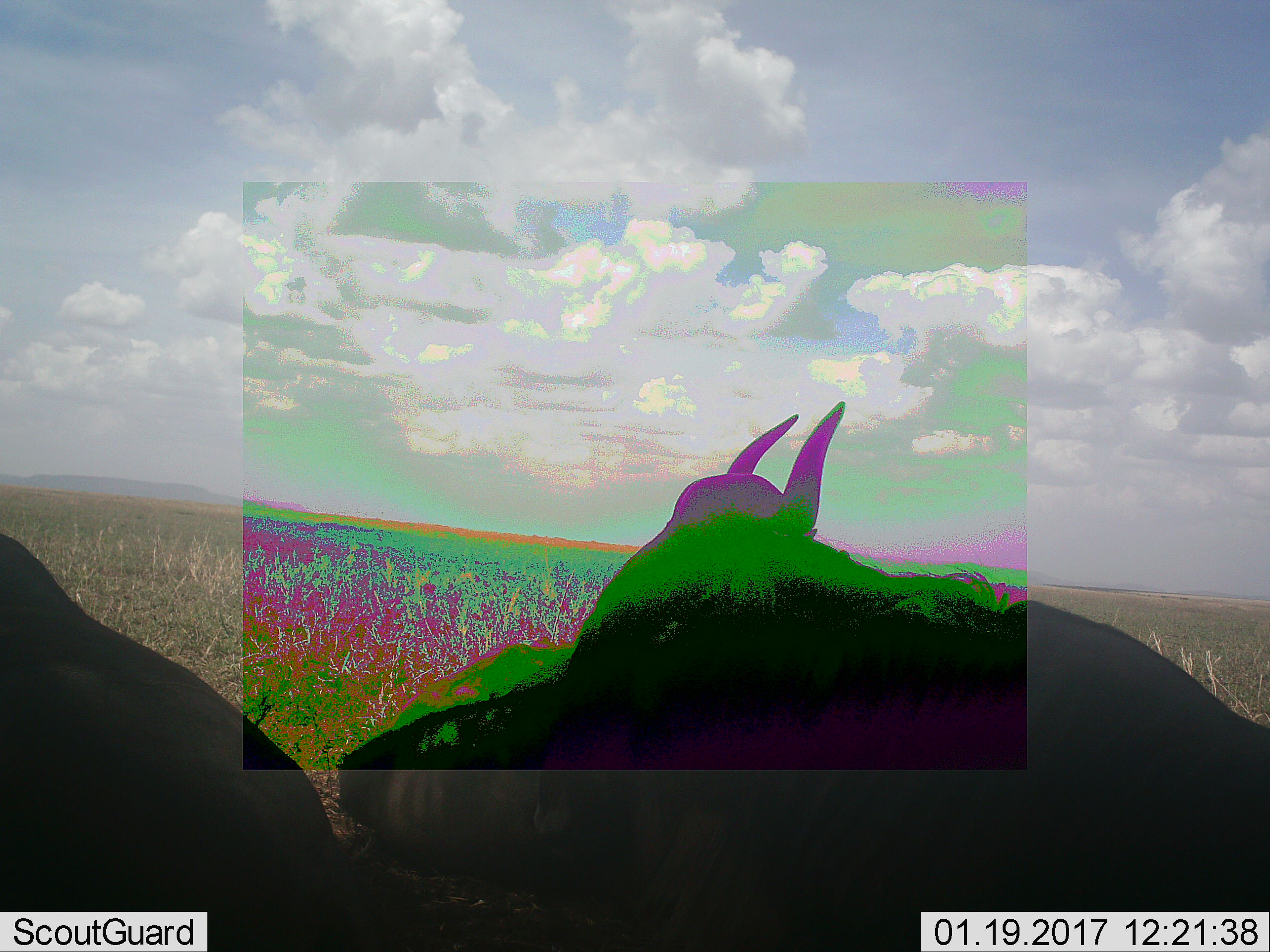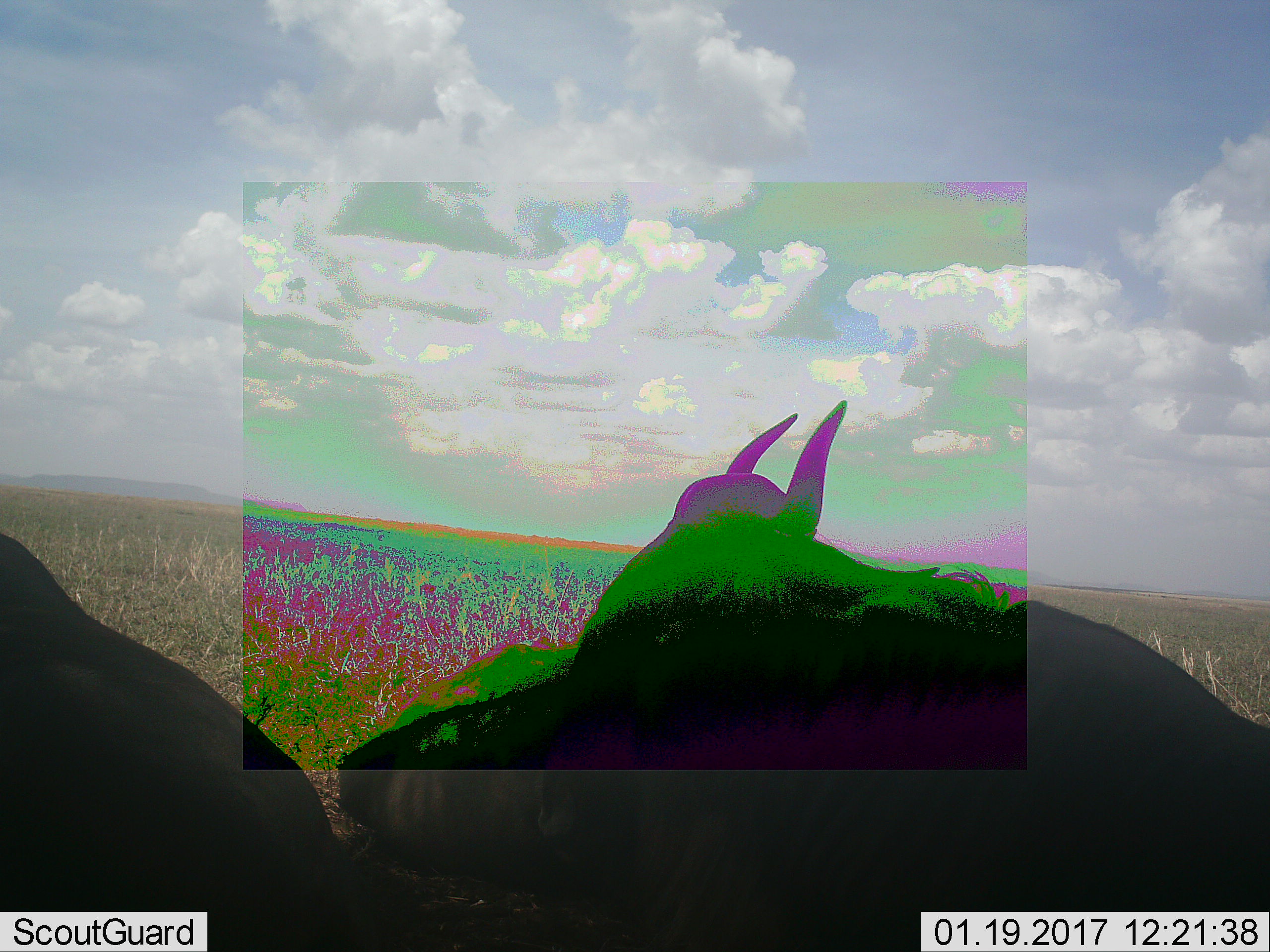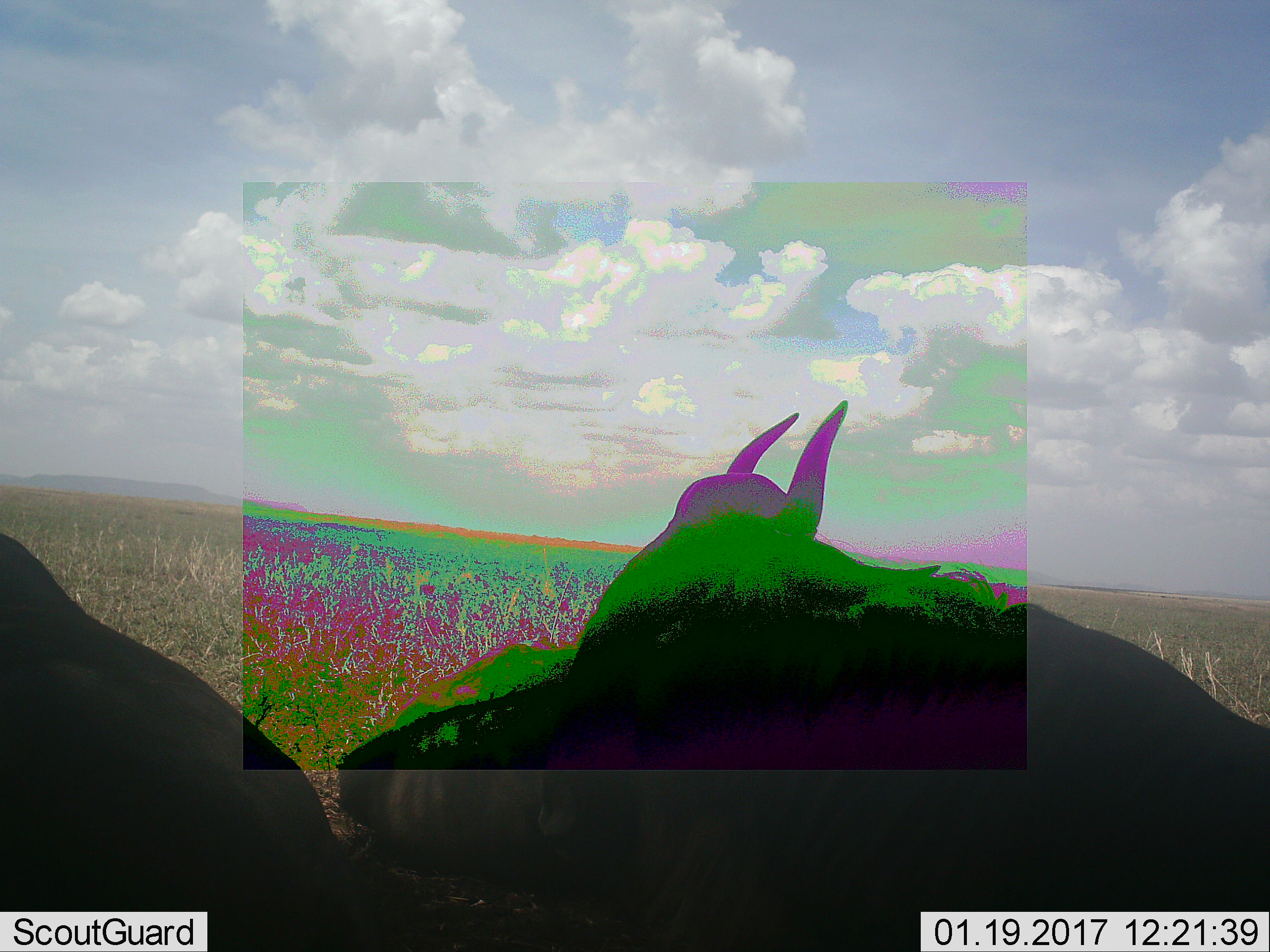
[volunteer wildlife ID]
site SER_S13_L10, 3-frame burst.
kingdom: Animalia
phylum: Chordata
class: Mammalia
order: Artiodactyla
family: Bovidae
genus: Connochaetes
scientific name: Connochaetes taurinus taurinus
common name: blue wildebeest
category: wildebeestblue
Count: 2.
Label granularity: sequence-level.